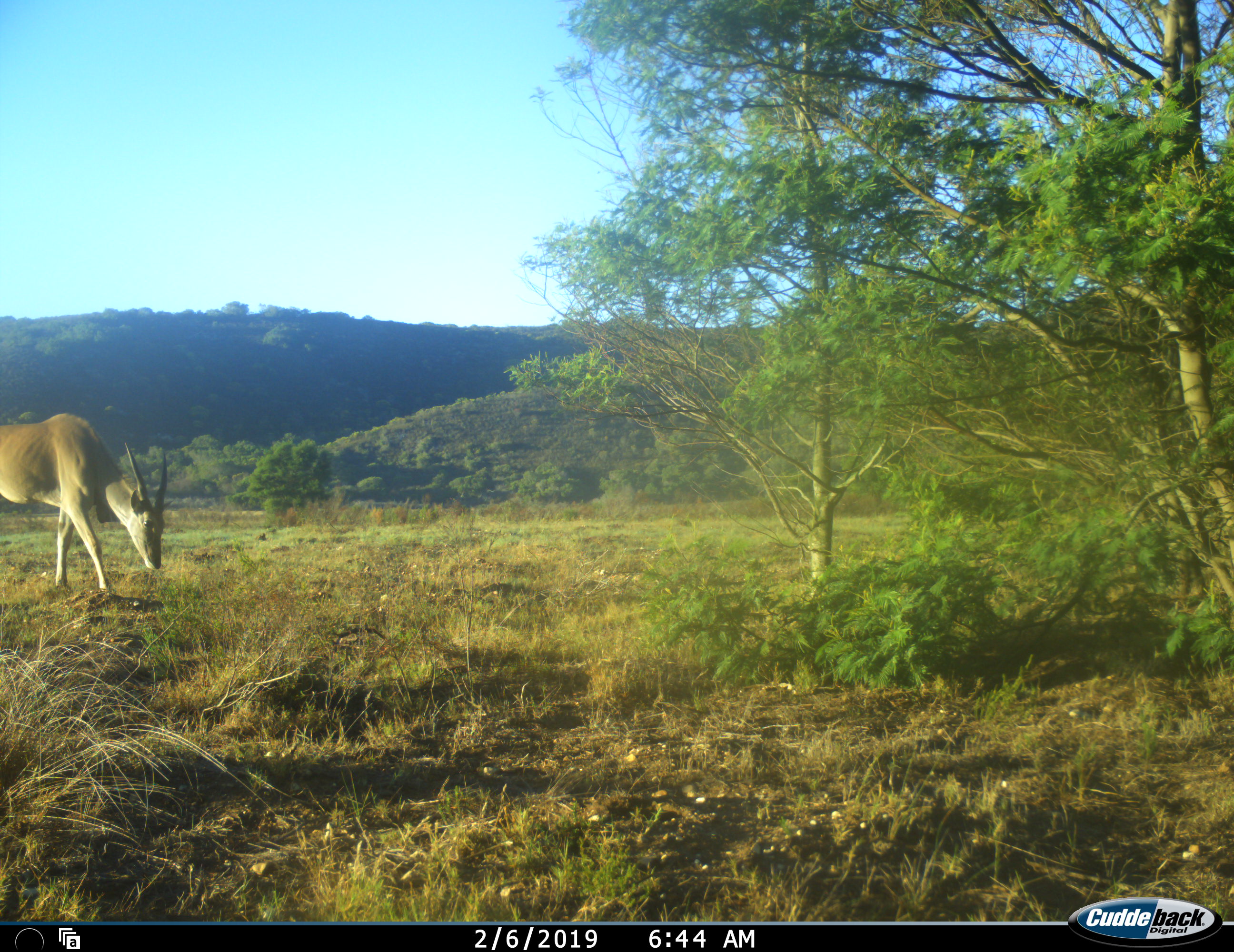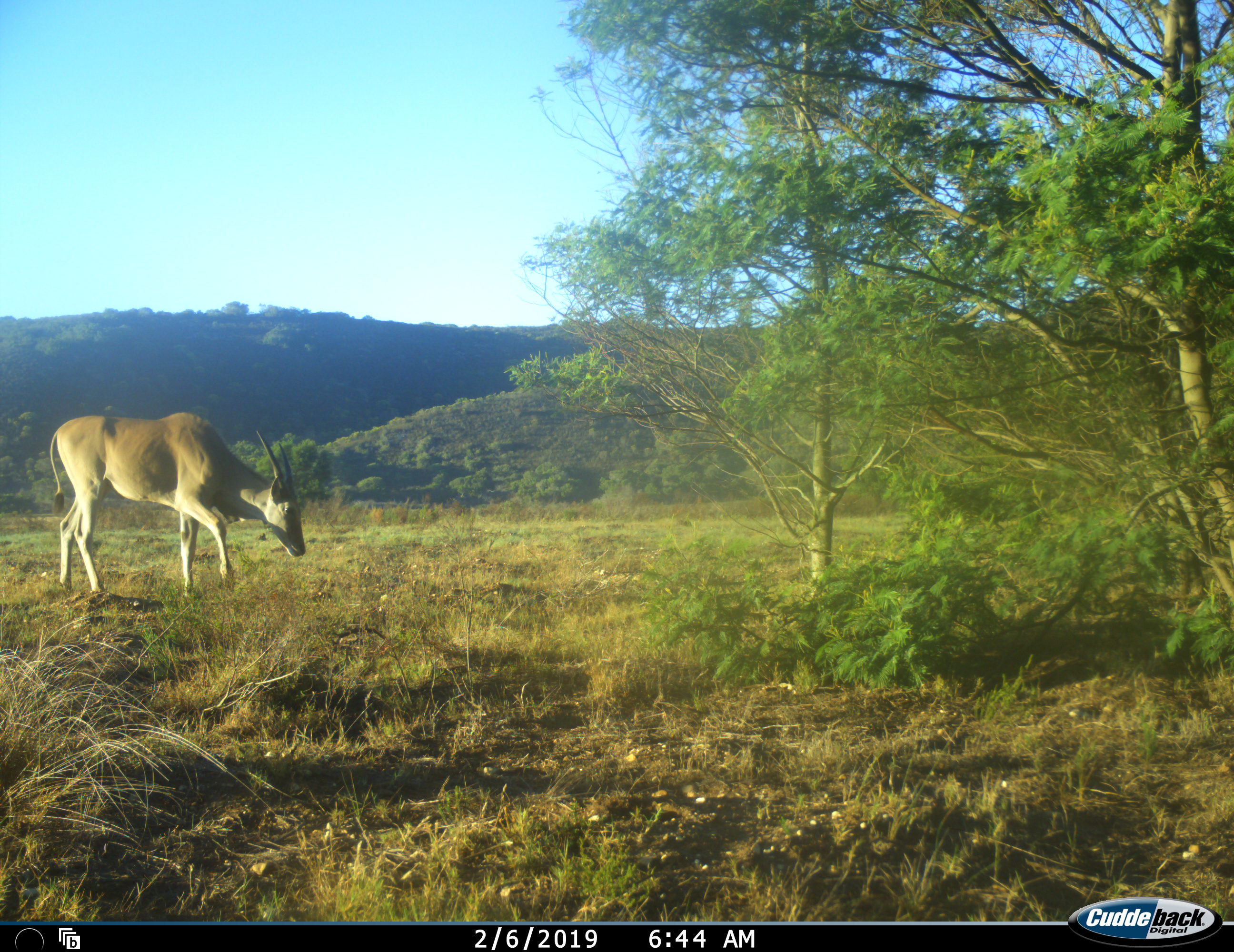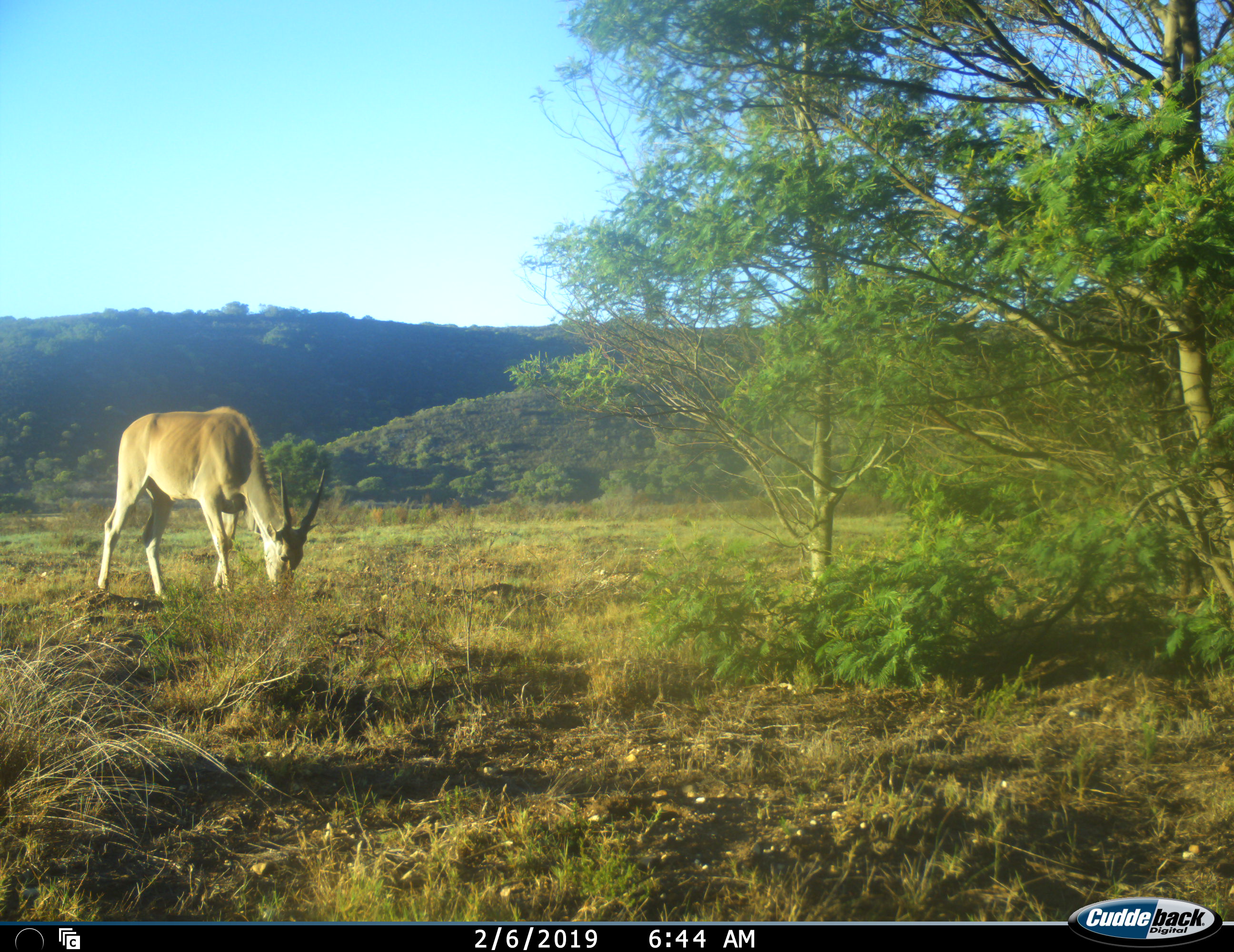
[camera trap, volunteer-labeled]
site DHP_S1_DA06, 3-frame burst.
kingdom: Animalia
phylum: Chordata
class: Mammalia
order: Artiodactyla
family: Bovidae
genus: Tragelaphus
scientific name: Tragelaphus oryx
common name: eland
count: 1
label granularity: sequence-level